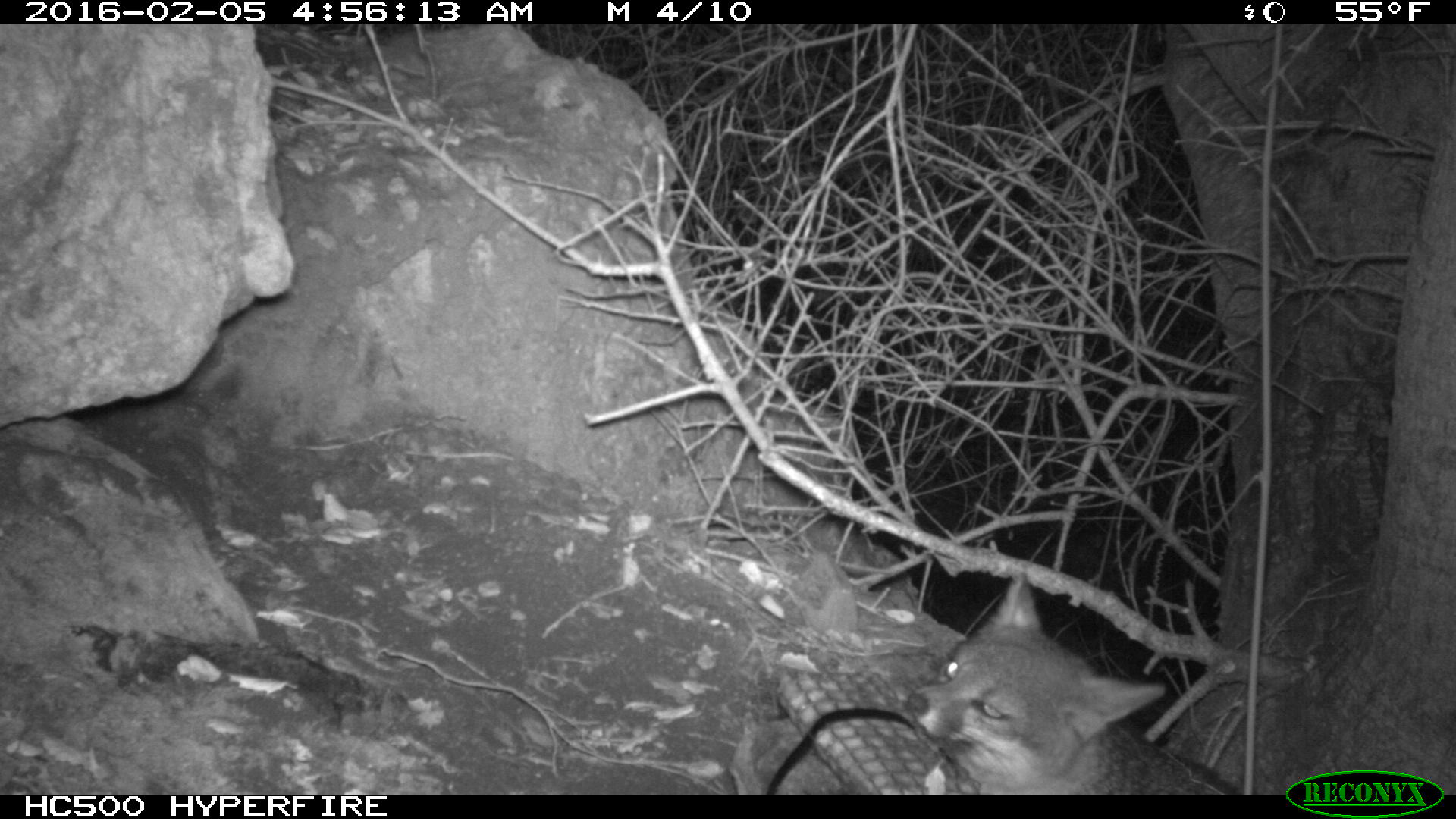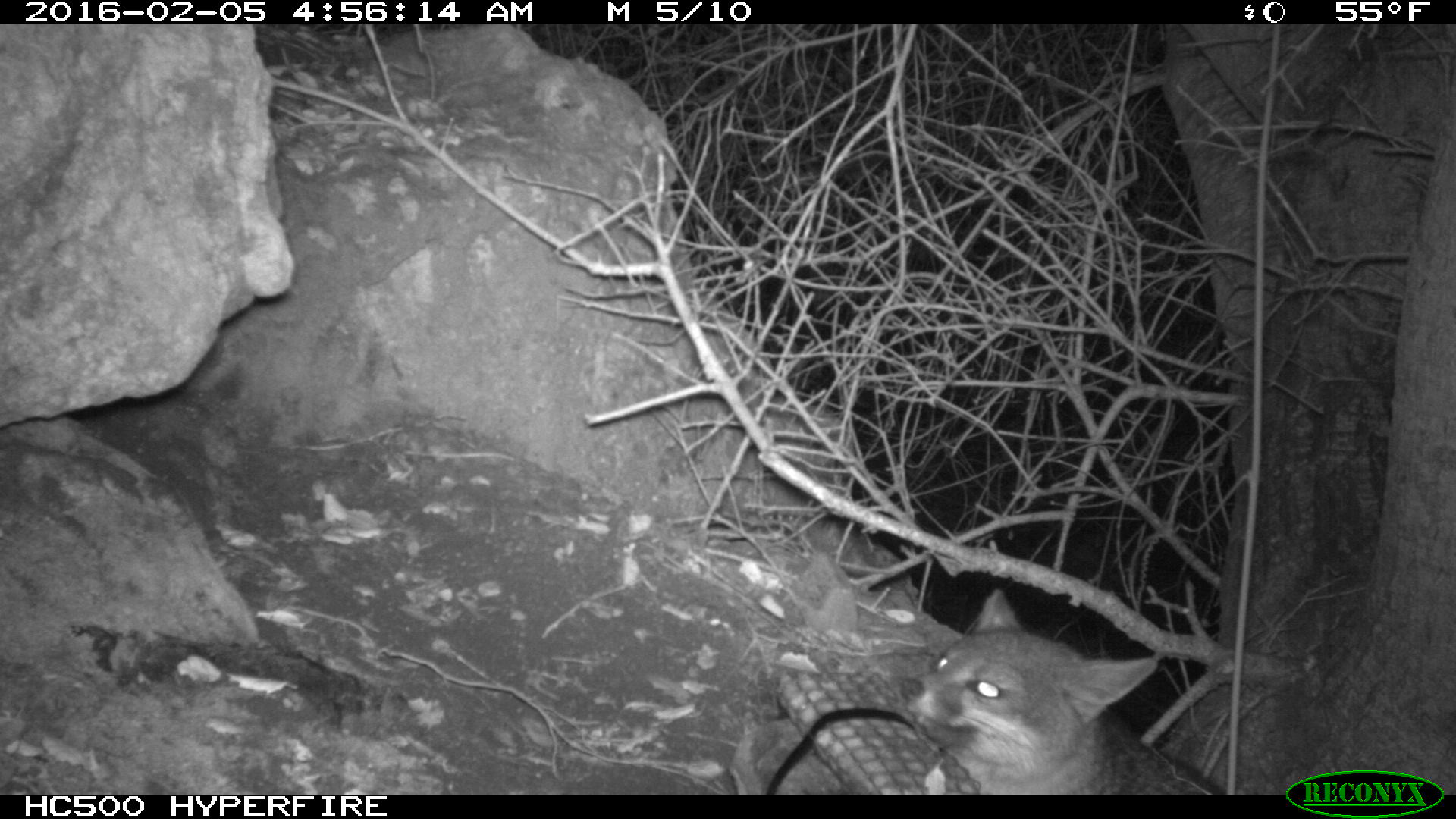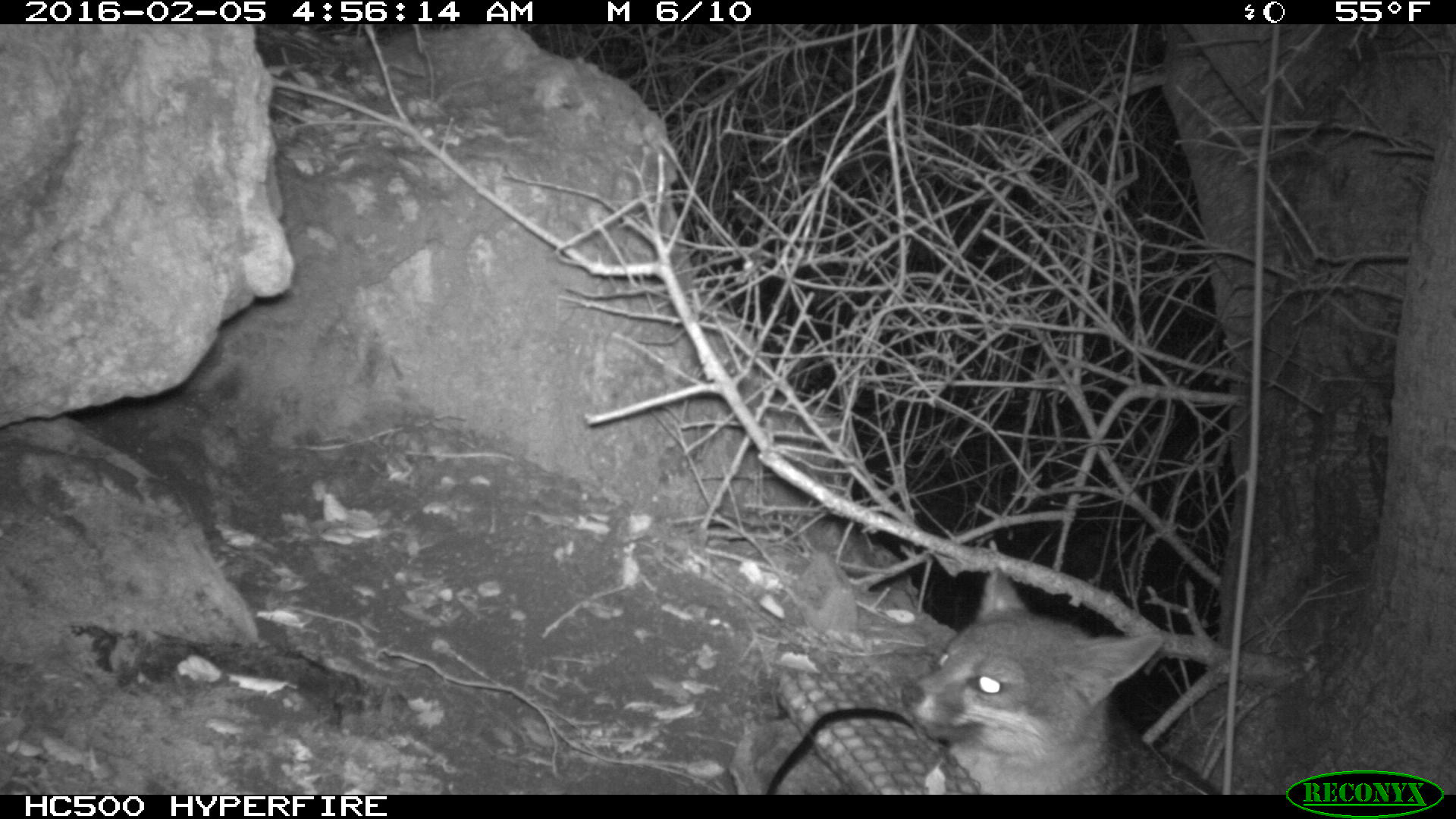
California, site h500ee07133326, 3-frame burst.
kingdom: Animalia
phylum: Chordata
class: Mammalia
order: Carnivora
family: Canidae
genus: Urocyon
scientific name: Urocyon littoralis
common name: island fox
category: fox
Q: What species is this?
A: Fox (island fox) (Urocyon littoralis).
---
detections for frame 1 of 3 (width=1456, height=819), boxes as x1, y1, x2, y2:
fox: 905, 573, 1240, 792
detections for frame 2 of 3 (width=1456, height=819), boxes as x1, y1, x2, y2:
fox: 900, 588, 1226, 794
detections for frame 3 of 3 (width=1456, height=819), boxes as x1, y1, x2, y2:
fox: 902, 567, 1222, 794